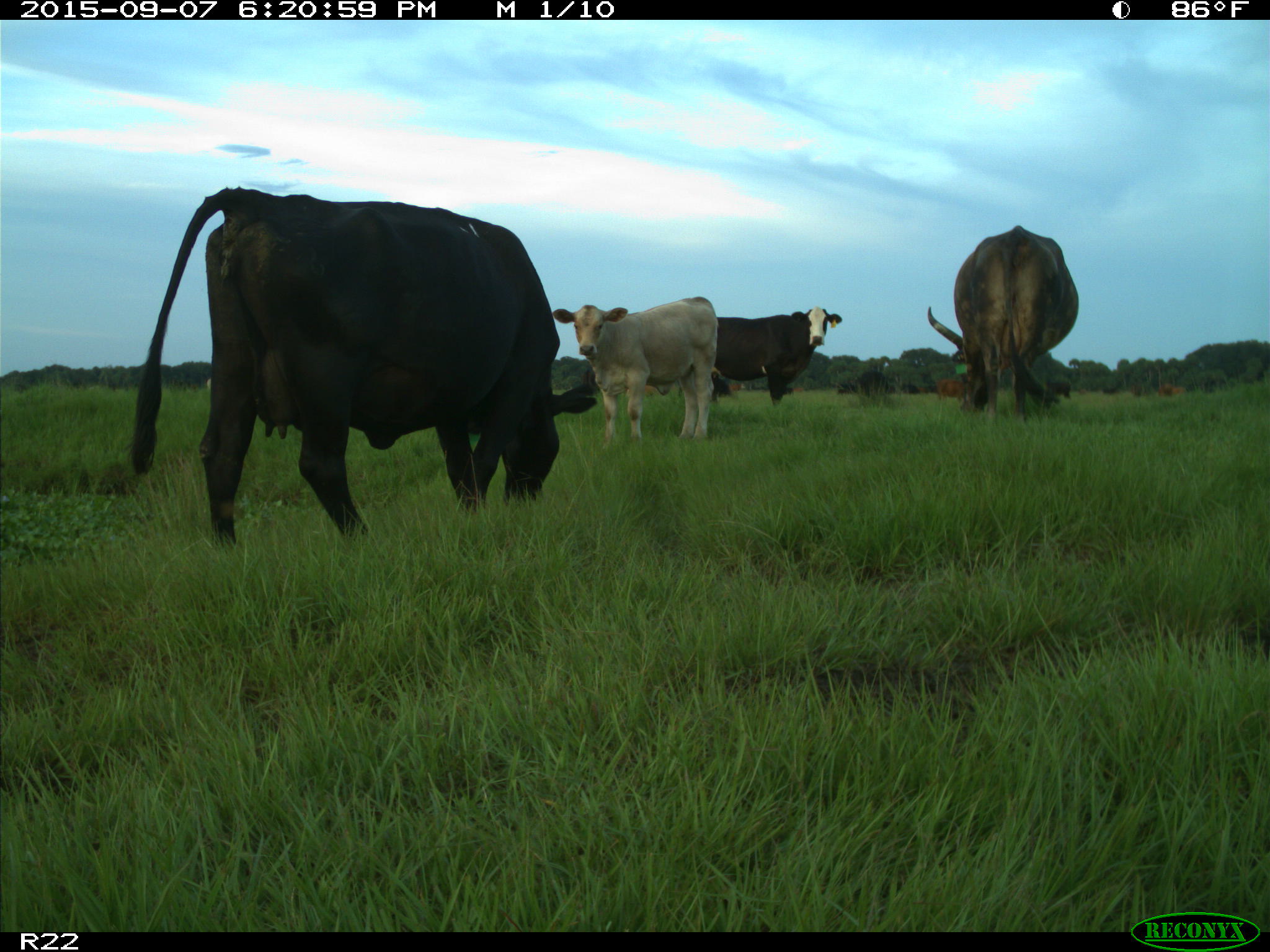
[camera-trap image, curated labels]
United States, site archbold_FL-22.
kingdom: Animalia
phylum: Chordata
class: Mammalia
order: Artiodactyla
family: Bovidae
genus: Bos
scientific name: Bos taurus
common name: domestic cow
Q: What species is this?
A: Bos taurus (domestic cow).